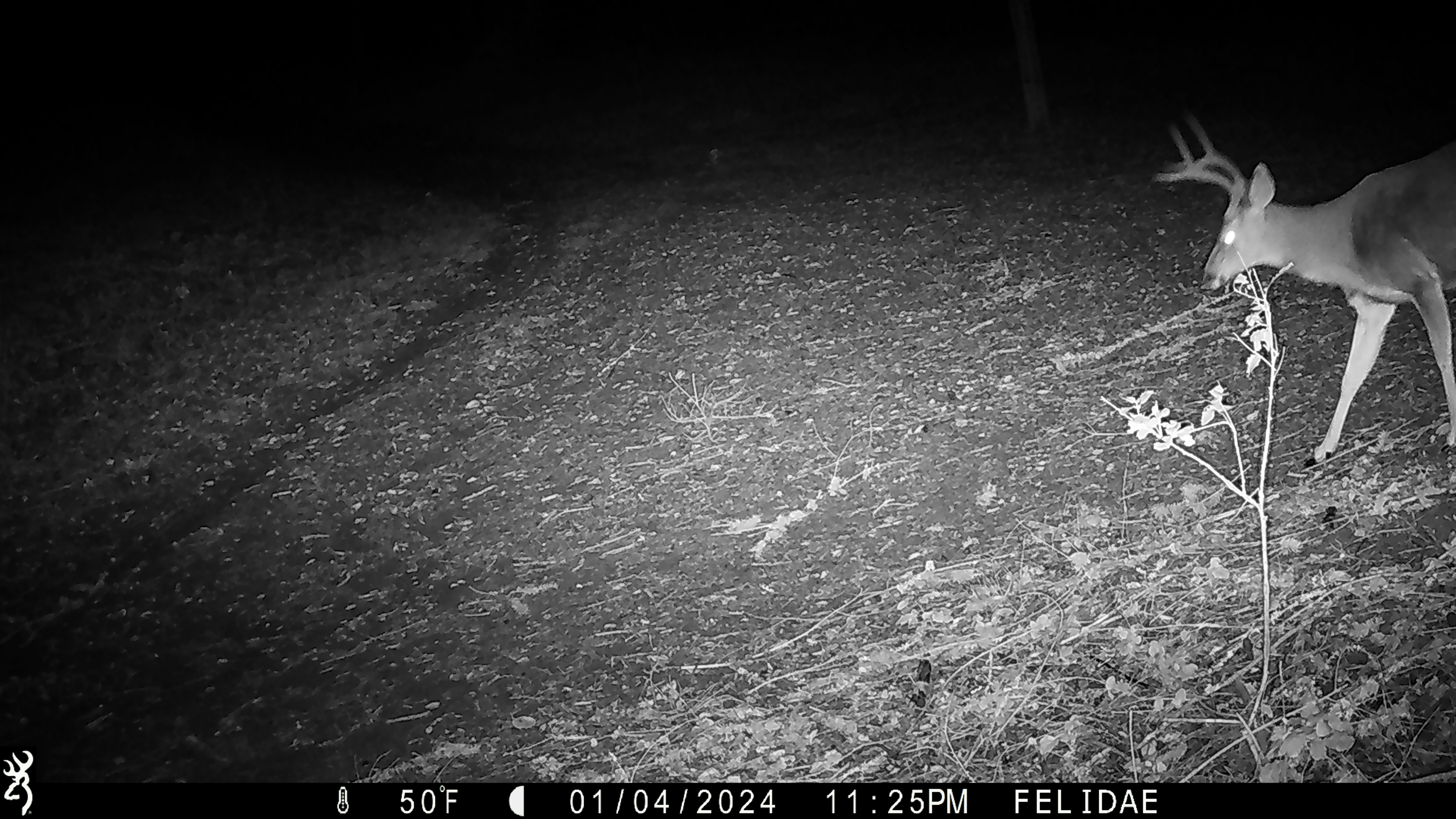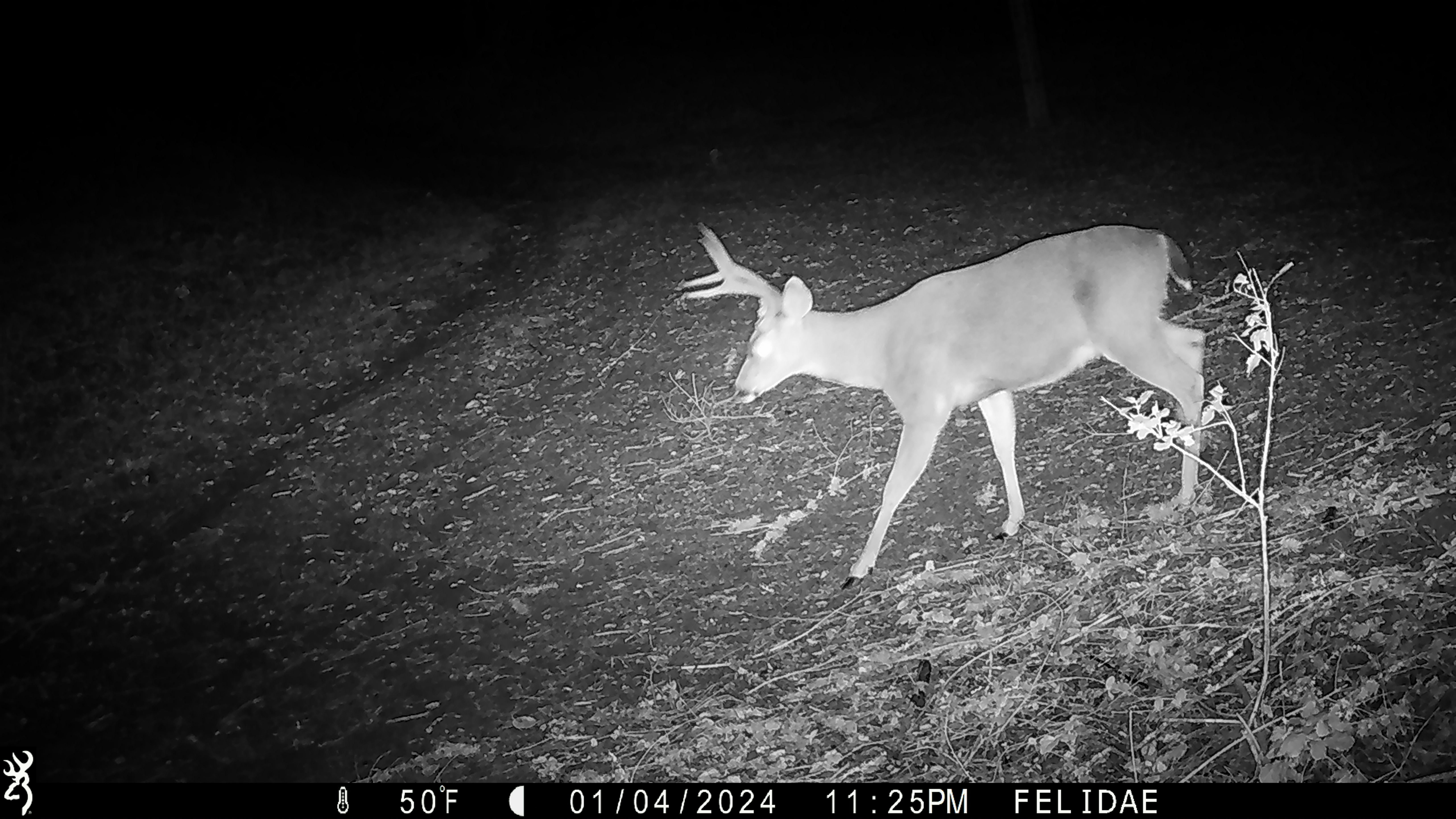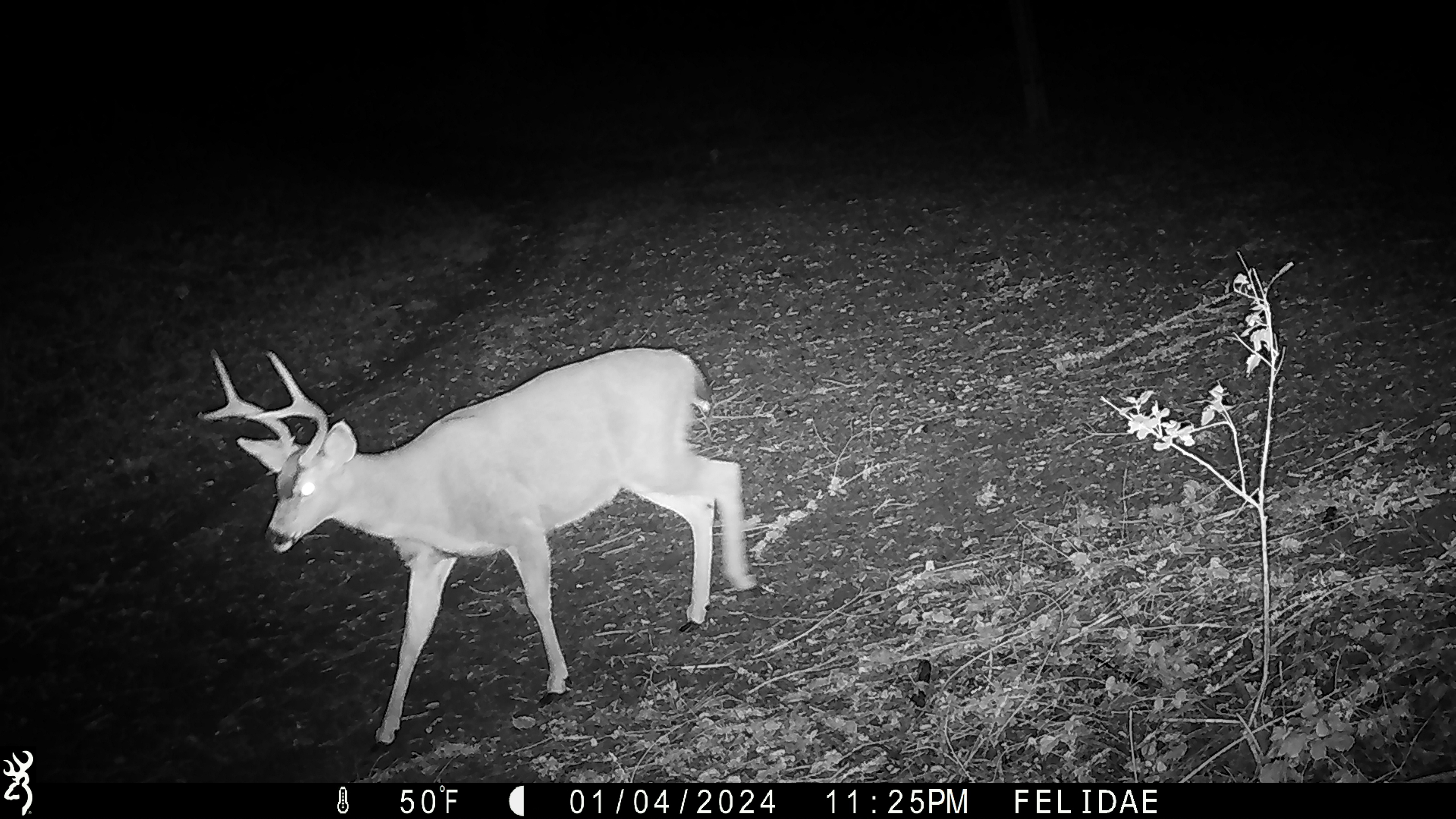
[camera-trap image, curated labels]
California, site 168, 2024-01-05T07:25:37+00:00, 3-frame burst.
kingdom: Animalia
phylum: Chordata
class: Mammalia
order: Artiodactyla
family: Cervidae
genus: Odocoileus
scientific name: Odocoileus hemionus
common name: mule deer